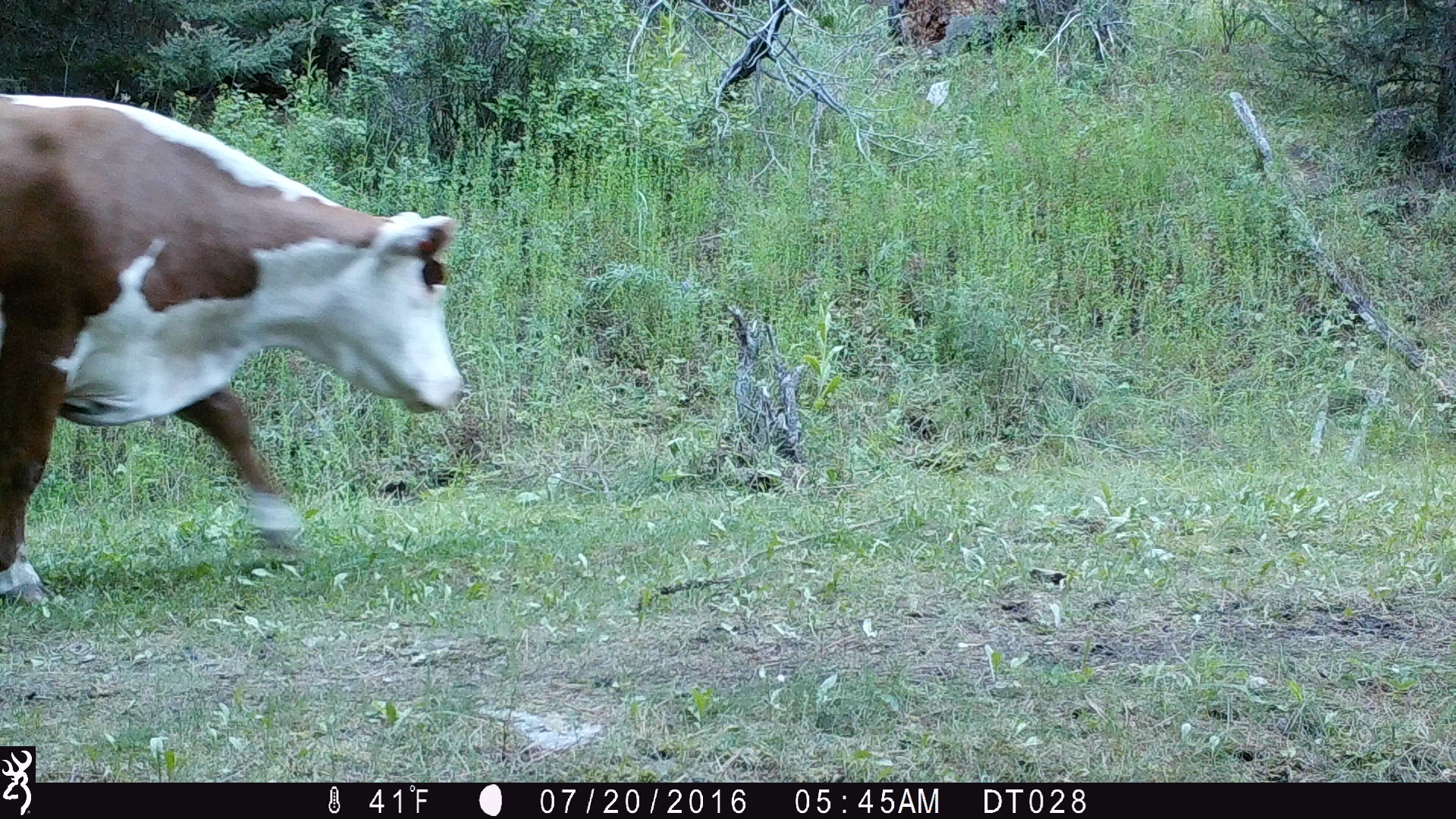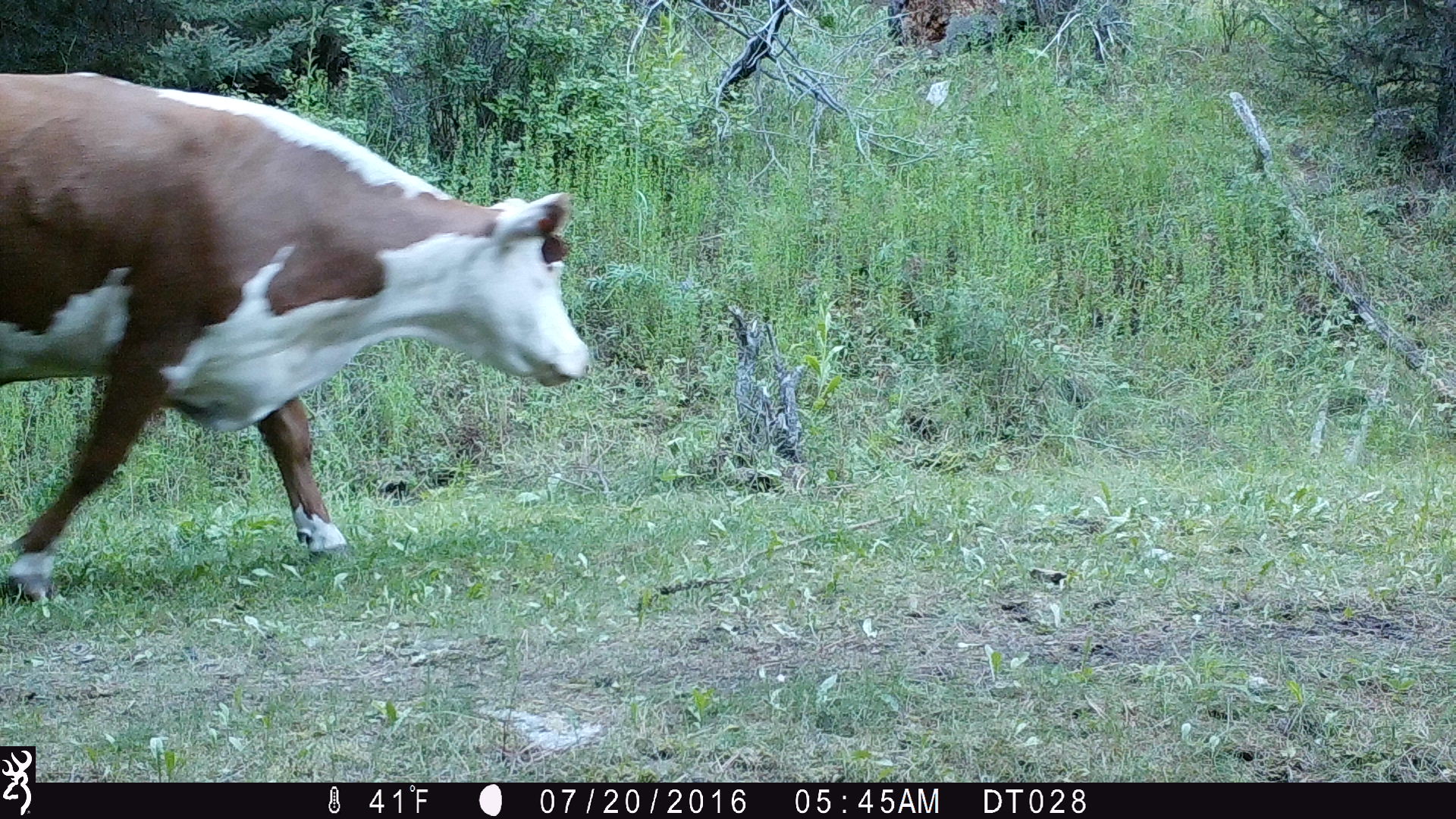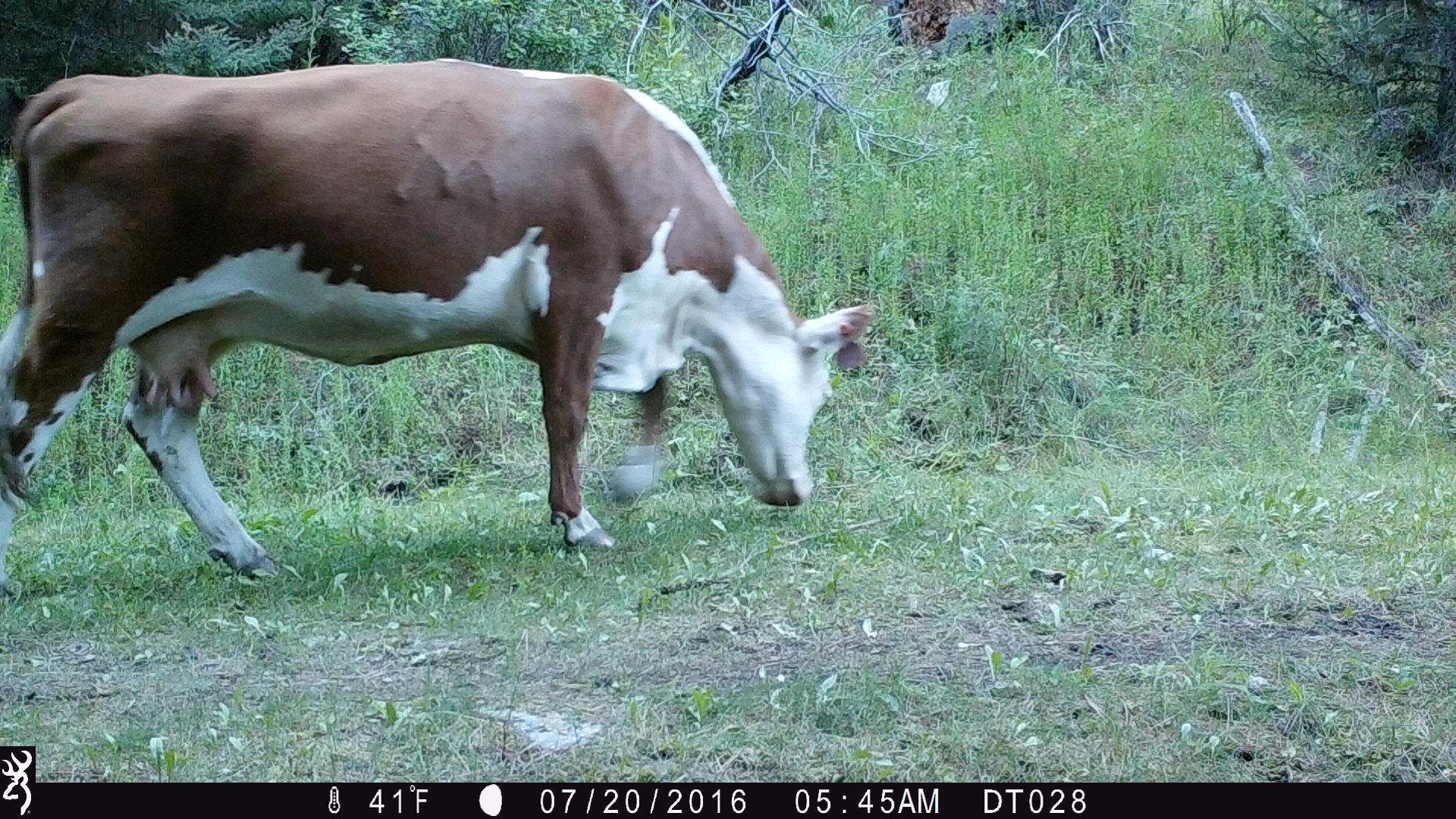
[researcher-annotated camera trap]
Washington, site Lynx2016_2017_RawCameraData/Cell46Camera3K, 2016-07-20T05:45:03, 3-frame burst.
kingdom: Animalia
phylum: Chordata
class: Mammalia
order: Artiodactyla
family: Bovidae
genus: Bos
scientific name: Bos taurus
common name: domestic cattle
Domestic cattle (Bos taurus). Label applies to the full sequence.